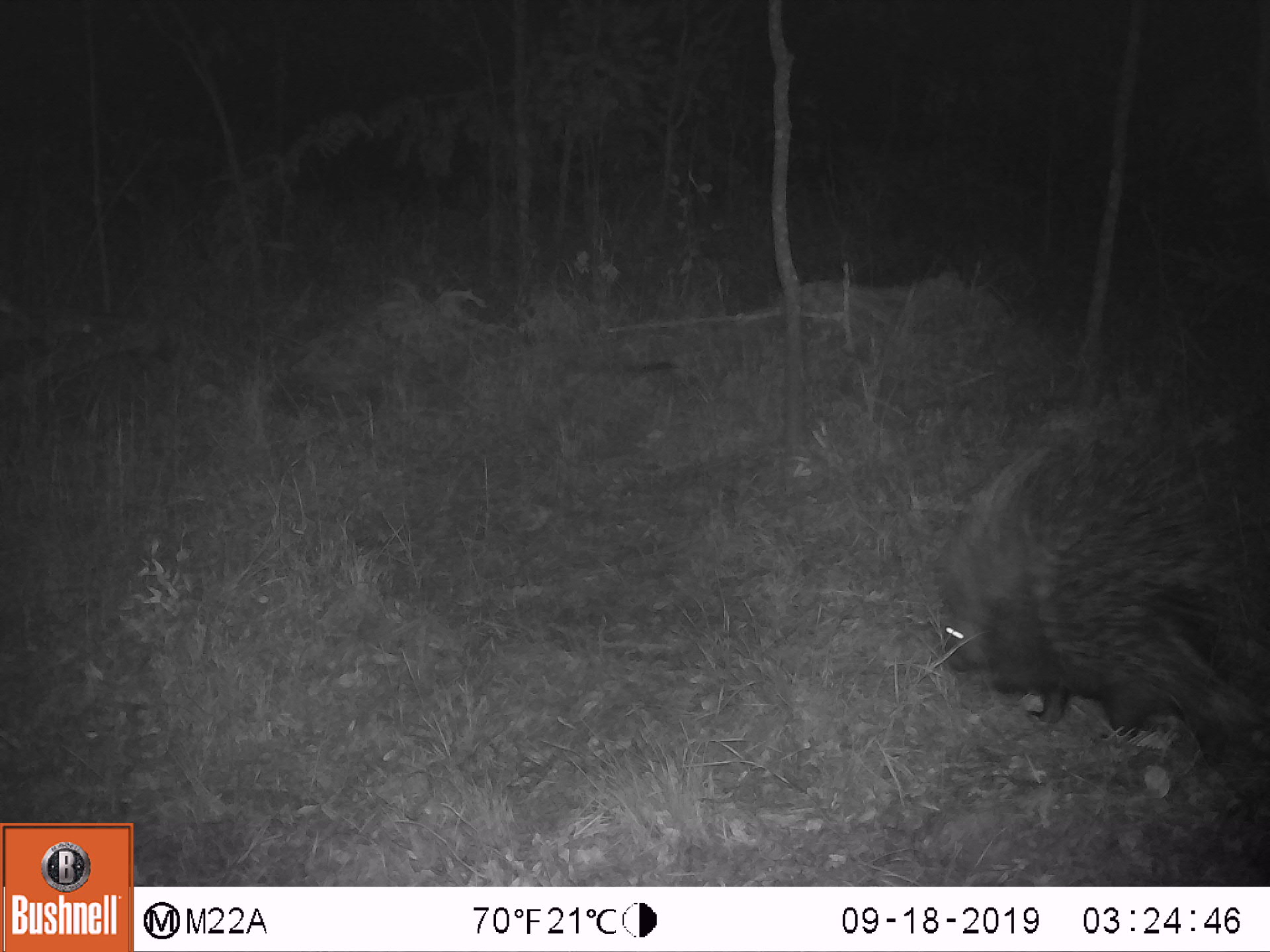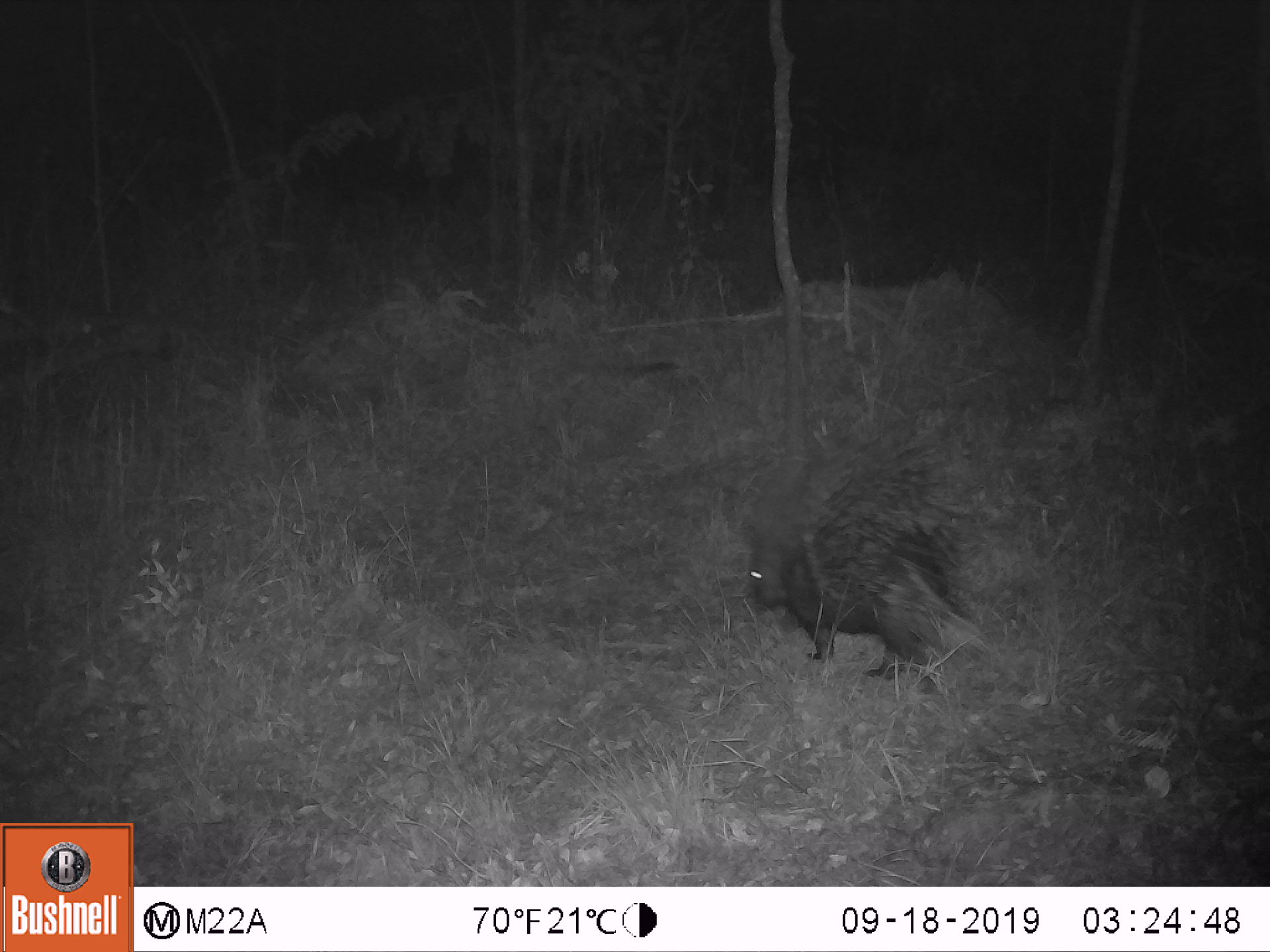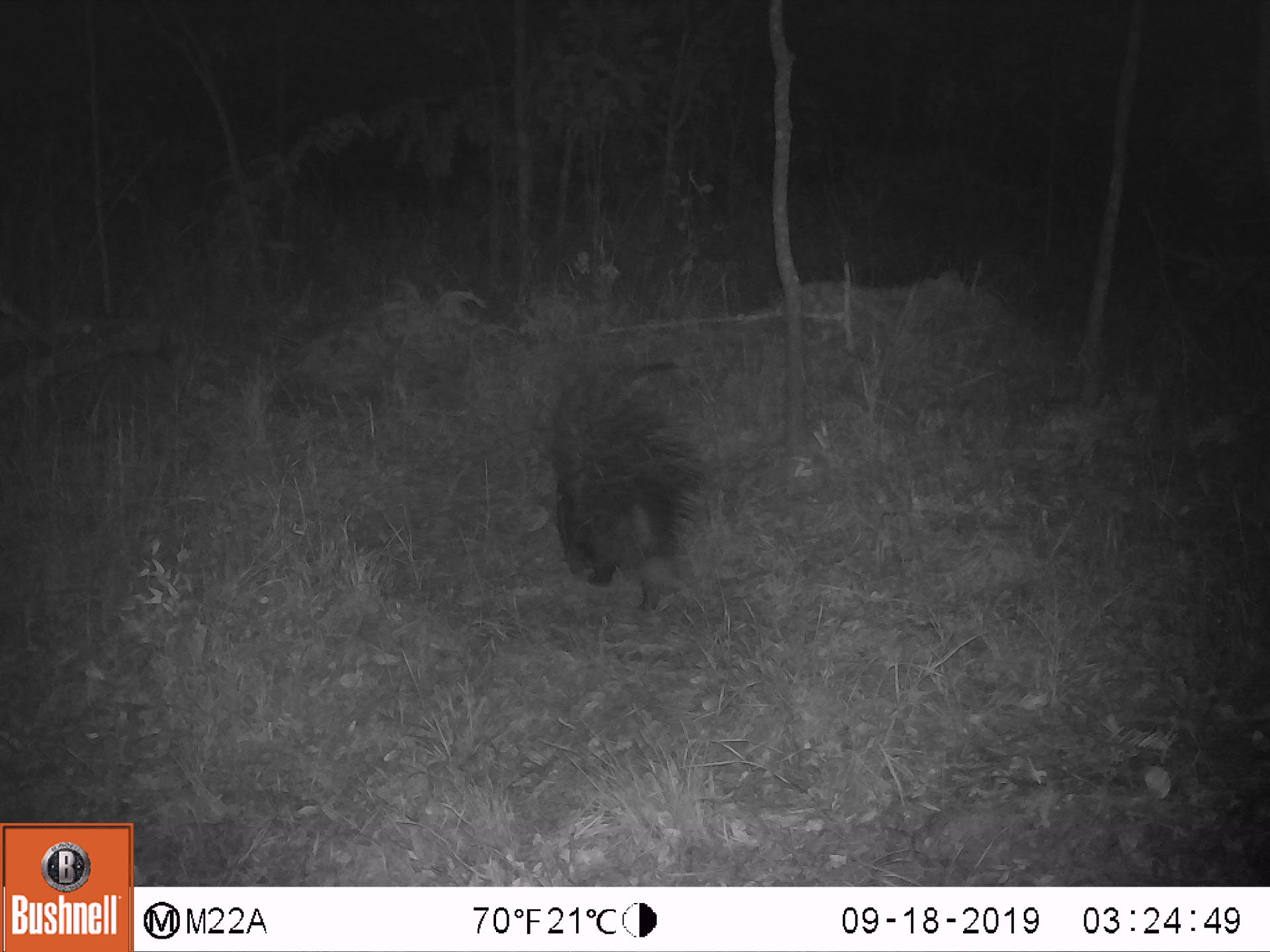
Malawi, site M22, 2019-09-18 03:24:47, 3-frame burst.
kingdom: Animalia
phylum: Chordata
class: Mammalia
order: Rodentia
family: Hystricidae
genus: Hystrix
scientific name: Hystrix africaeaustralis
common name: cape porcupine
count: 1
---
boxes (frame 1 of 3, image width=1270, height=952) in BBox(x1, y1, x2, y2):
cape porcupine: BBox(927, 369, 1265, 810)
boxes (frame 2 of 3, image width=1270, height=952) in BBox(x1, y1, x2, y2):
cape porcupine: BBox(725, 399, 985, 687)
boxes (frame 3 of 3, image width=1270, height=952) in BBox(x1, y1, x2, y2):
cape porcupine: BBox(534, 343, 703, 608)